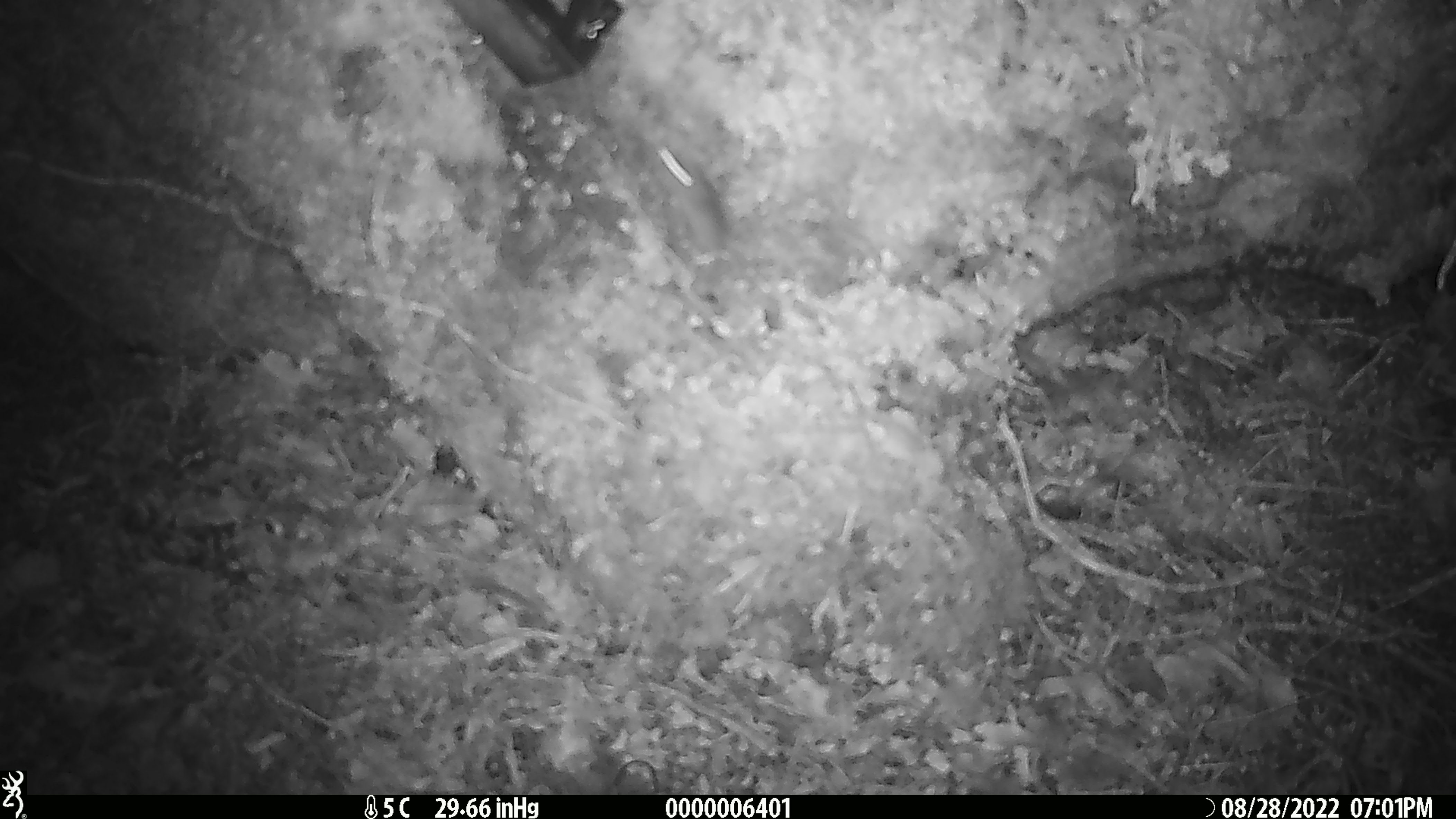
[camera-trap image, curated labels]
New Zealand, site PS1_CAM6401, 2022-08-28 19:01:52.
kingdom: Animalia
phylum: Chordata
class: Mammalia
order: Rodentia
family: Muridae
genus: Mus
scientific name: Mus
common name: mouse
Mouse (Mus).